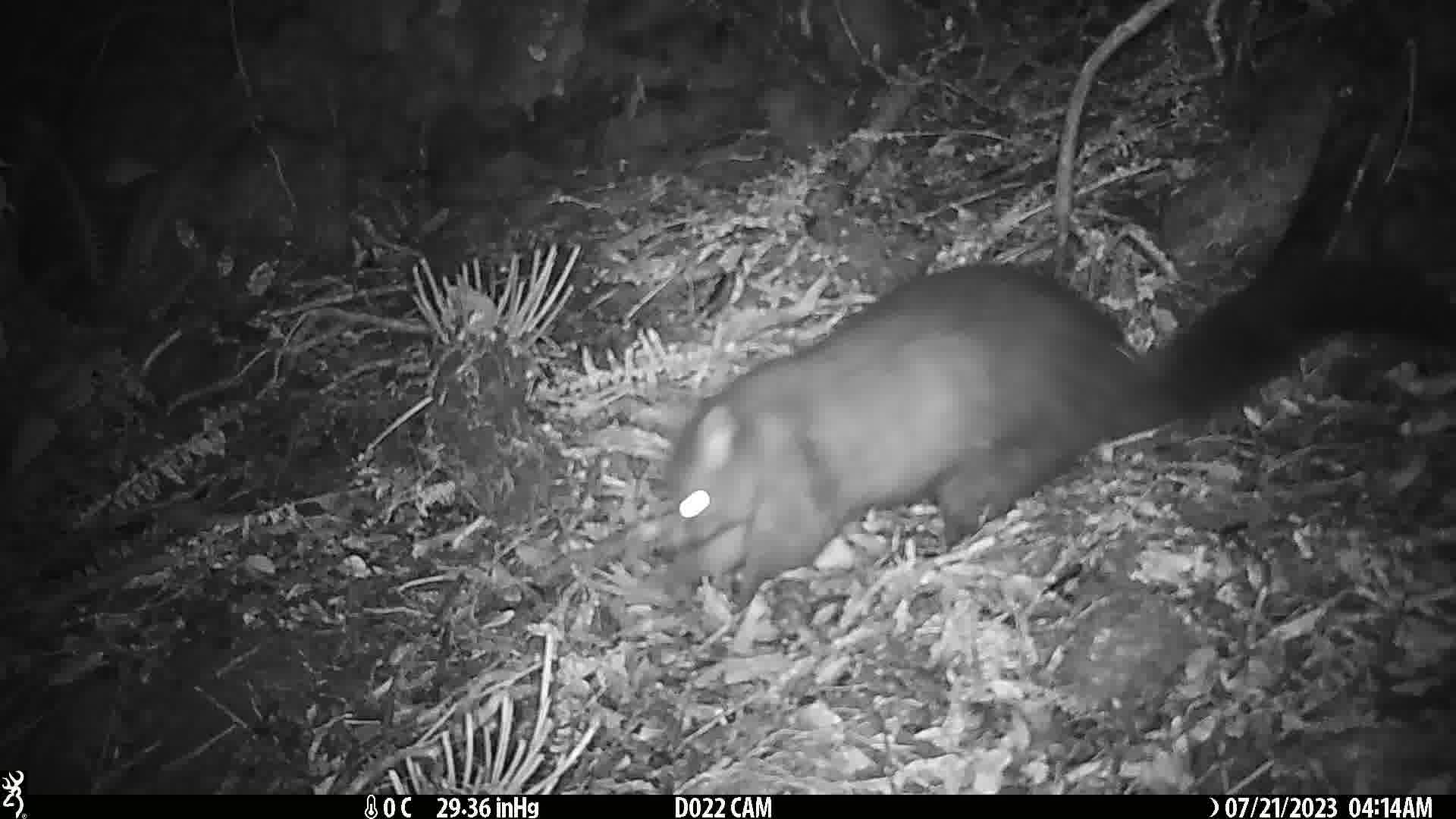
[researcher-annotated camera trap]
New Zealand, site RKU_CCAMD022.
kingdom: Animalia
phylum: Chordata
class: Mammalia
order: Diprotodontia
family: Phalangeridae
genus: Trichosurus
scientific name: Trichosurus vulpecula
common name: common brushtail possum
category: possum